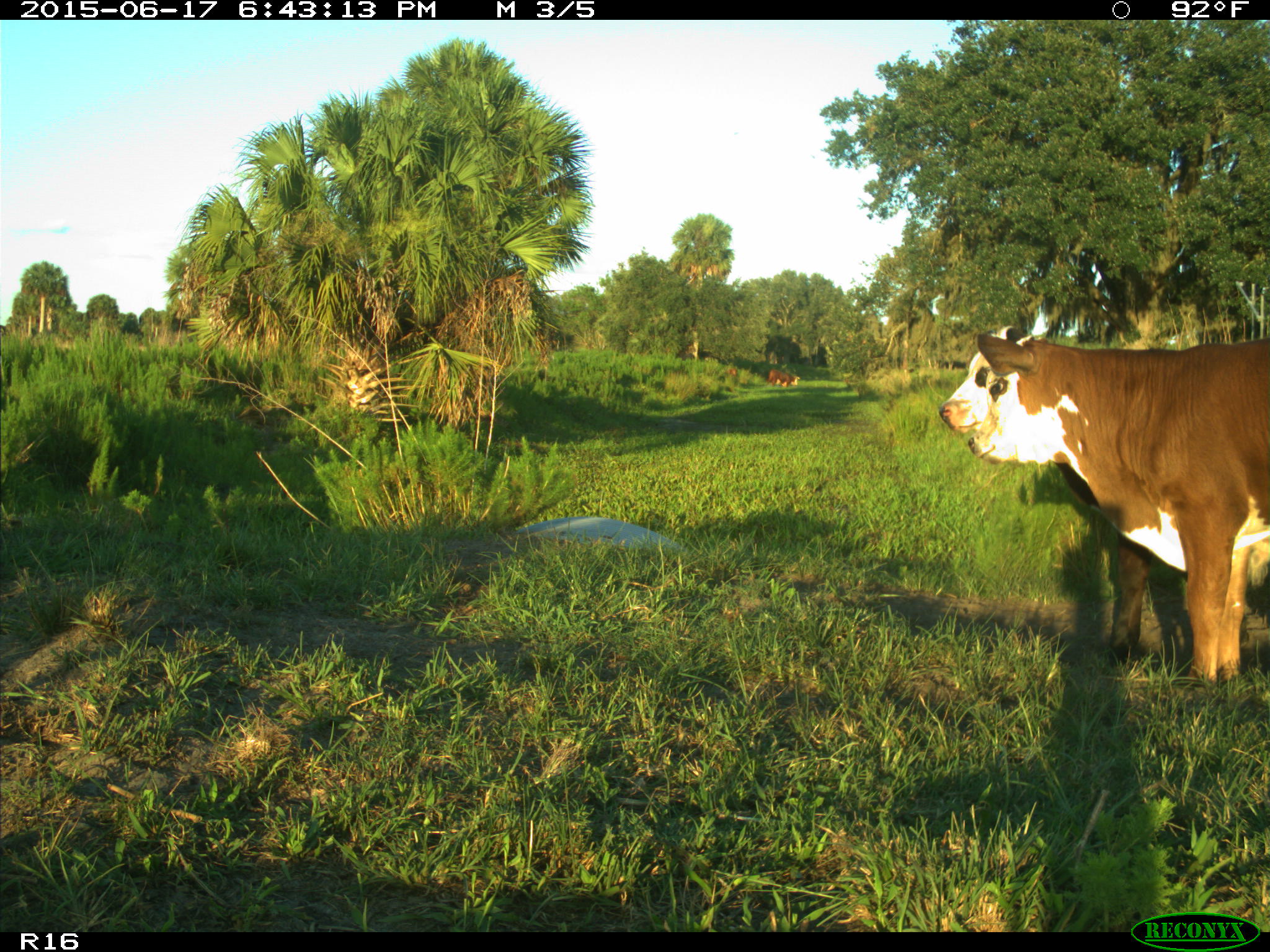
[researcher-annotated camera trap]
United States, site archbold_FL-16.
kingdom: Animalia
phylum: Chordata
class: Mammalia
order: Artiodactyla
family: Bovidae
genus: Bos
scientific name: Bos taurus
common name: domestic cow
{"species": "Bos taurus (domestic cow)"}